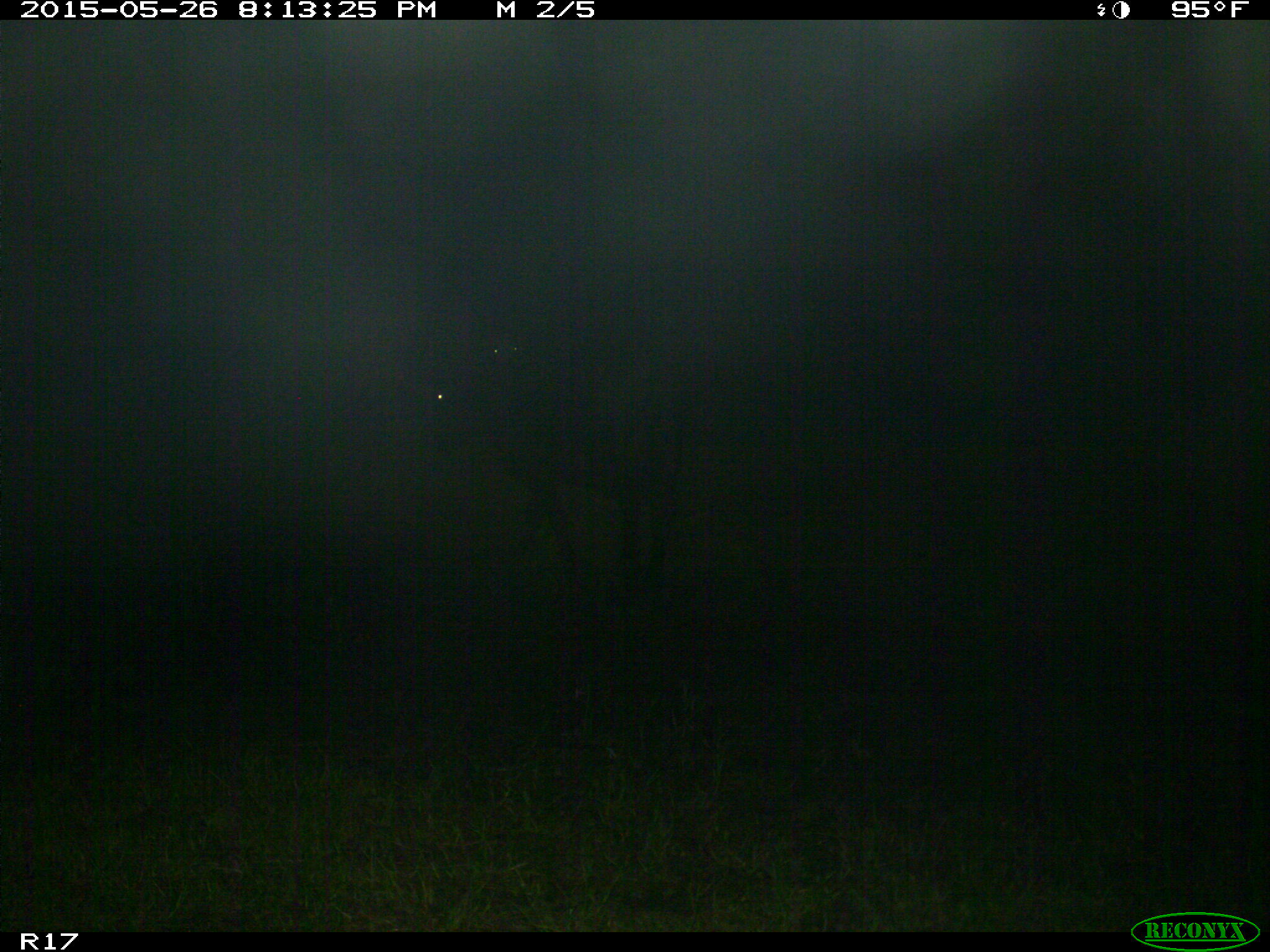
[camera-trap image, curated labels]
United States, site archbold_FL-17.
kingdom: Animalia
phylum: Chordata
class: Mammalia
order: Artiodactyla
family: Bovidae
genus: Bos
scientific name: Bos taurus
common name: domestic cow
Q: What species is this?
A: Bos taurus (domestic cow).